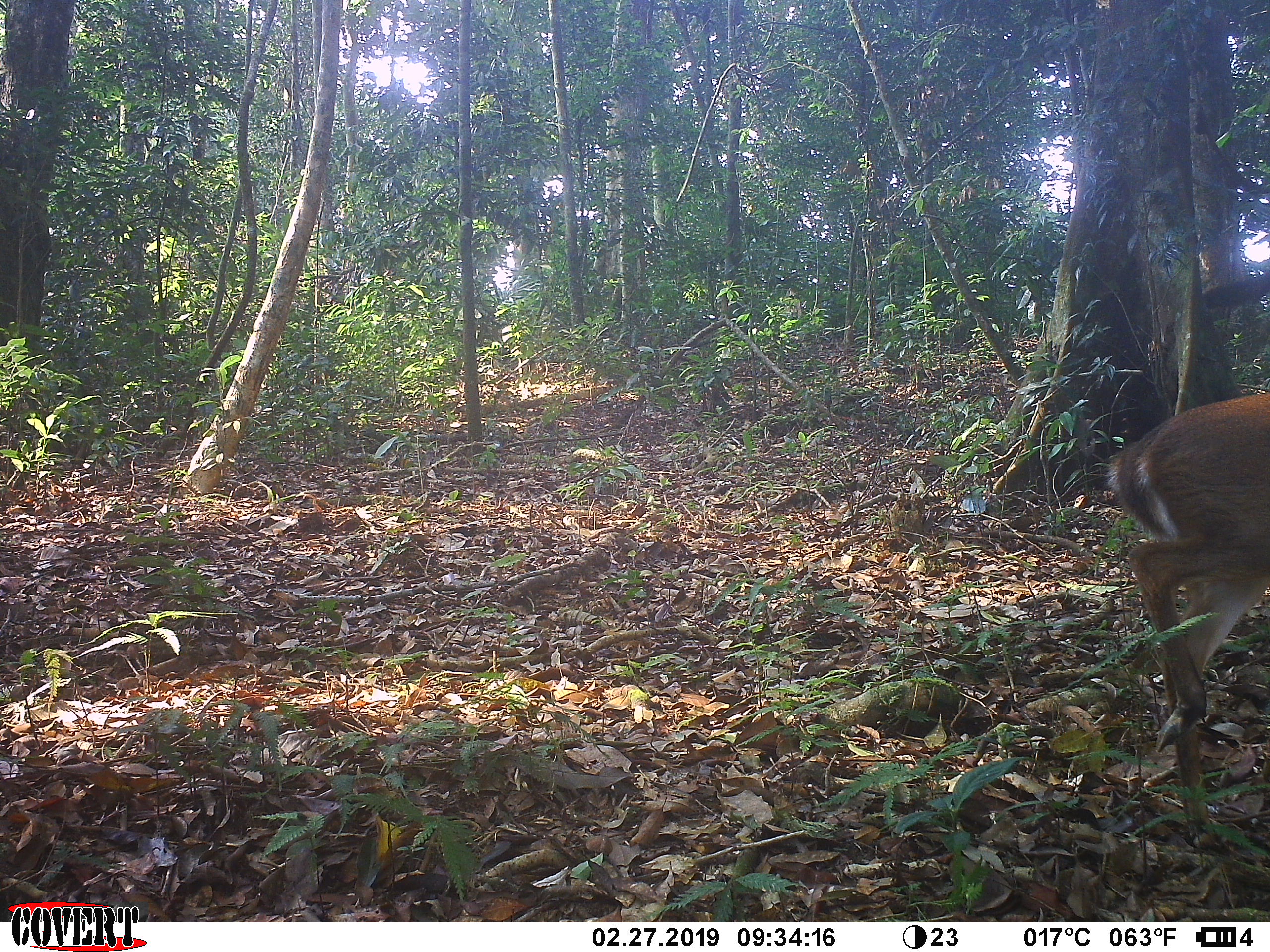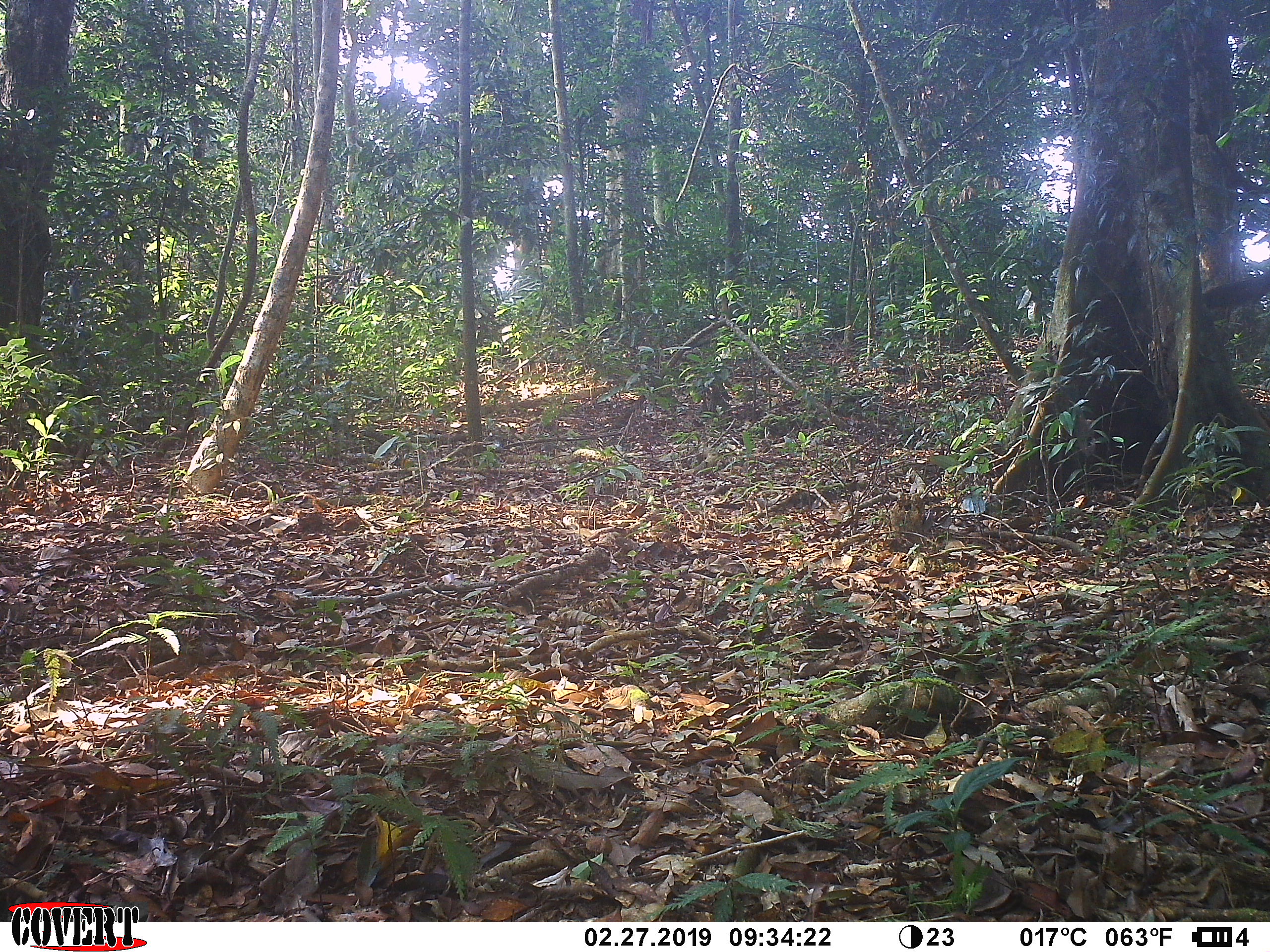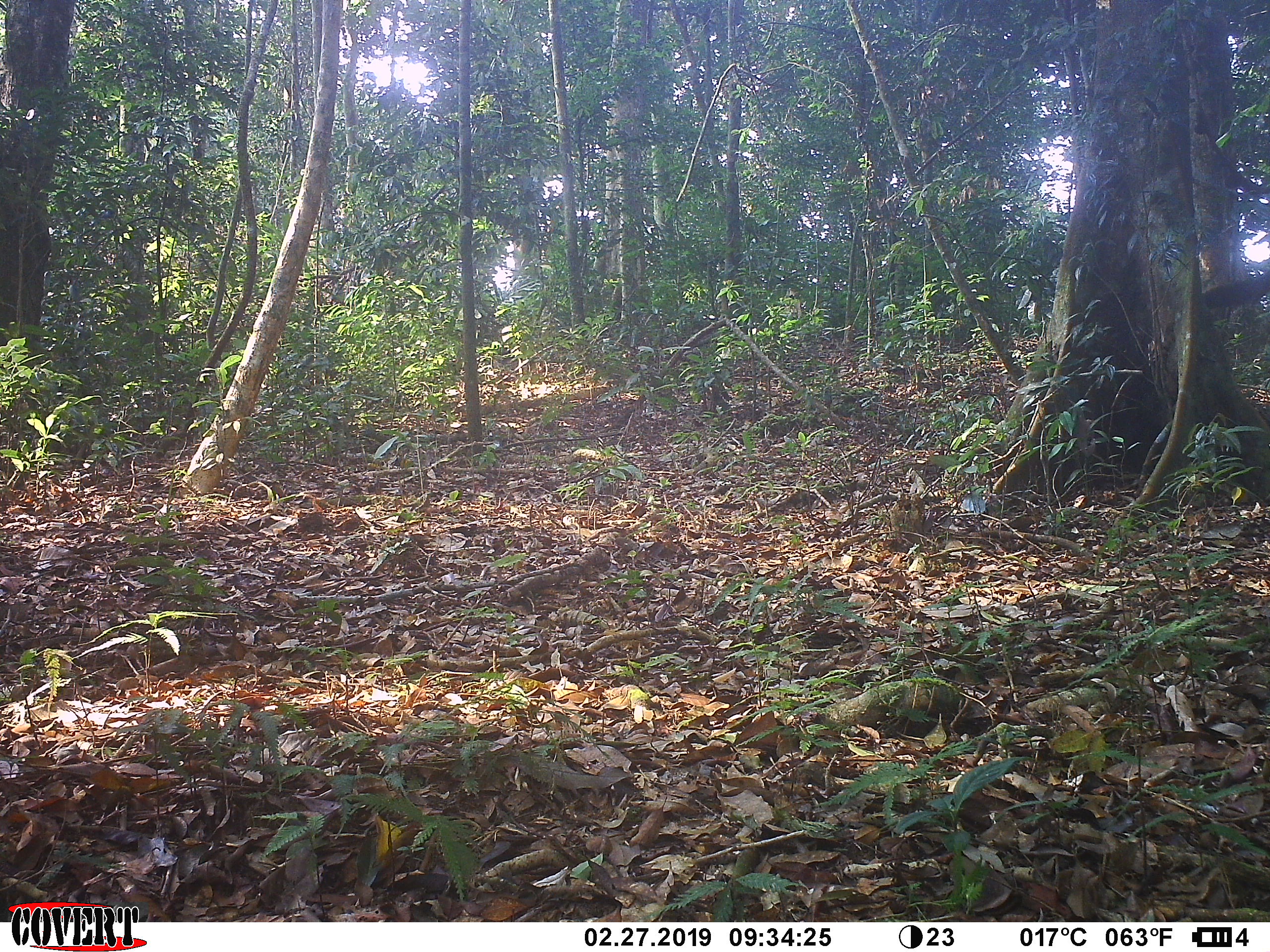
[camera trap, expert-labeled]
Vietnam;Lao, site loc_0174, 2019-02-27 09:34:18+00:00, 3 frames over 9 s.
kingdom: Animalia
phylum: Chordata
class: Mammalia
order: Artiodactyla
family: Cervidae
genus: Muntiacus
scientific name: Muntiacus vuquangensis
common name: large-antlered muntjac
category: large antlered muntjac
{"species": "large antlered muntjac (large-antlered muntjac) (Muntiacus vuquangensis)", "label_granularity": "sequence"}